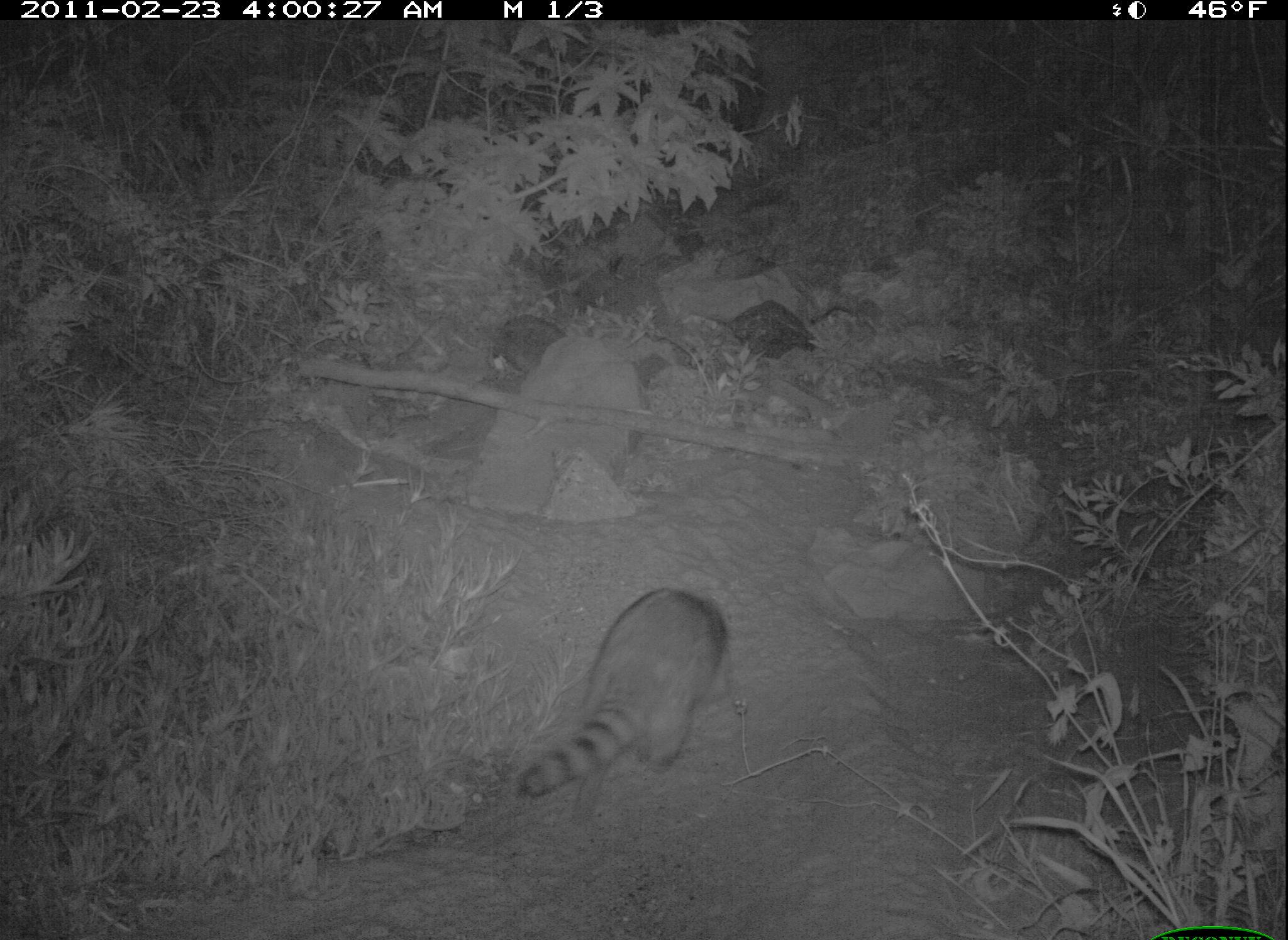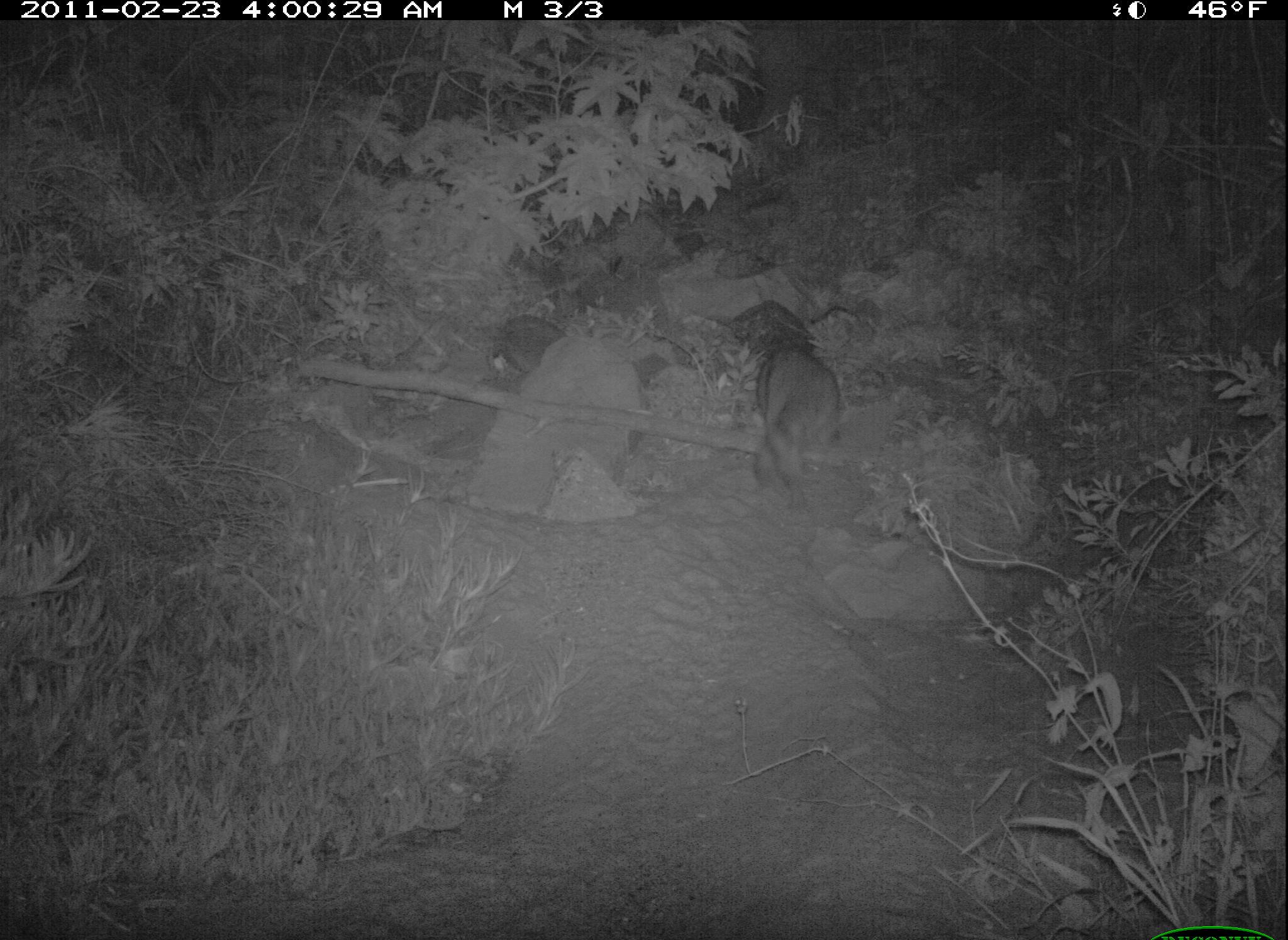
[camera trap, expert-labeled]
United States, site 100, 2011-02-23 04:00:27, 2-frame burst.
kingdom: Animalia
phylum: Chordata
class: Mammalia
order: Carnivora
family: Procyonidae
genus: Procyon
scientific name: Procyon lotor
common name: raccoon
Raccoon (Procyon lotor).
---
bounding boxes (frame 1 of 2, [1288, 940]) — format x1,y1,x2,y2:
raccoon: 515,573,741,821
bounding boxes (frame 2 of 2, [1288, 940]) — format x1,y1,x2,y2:
raccoon: 749,348,847,506